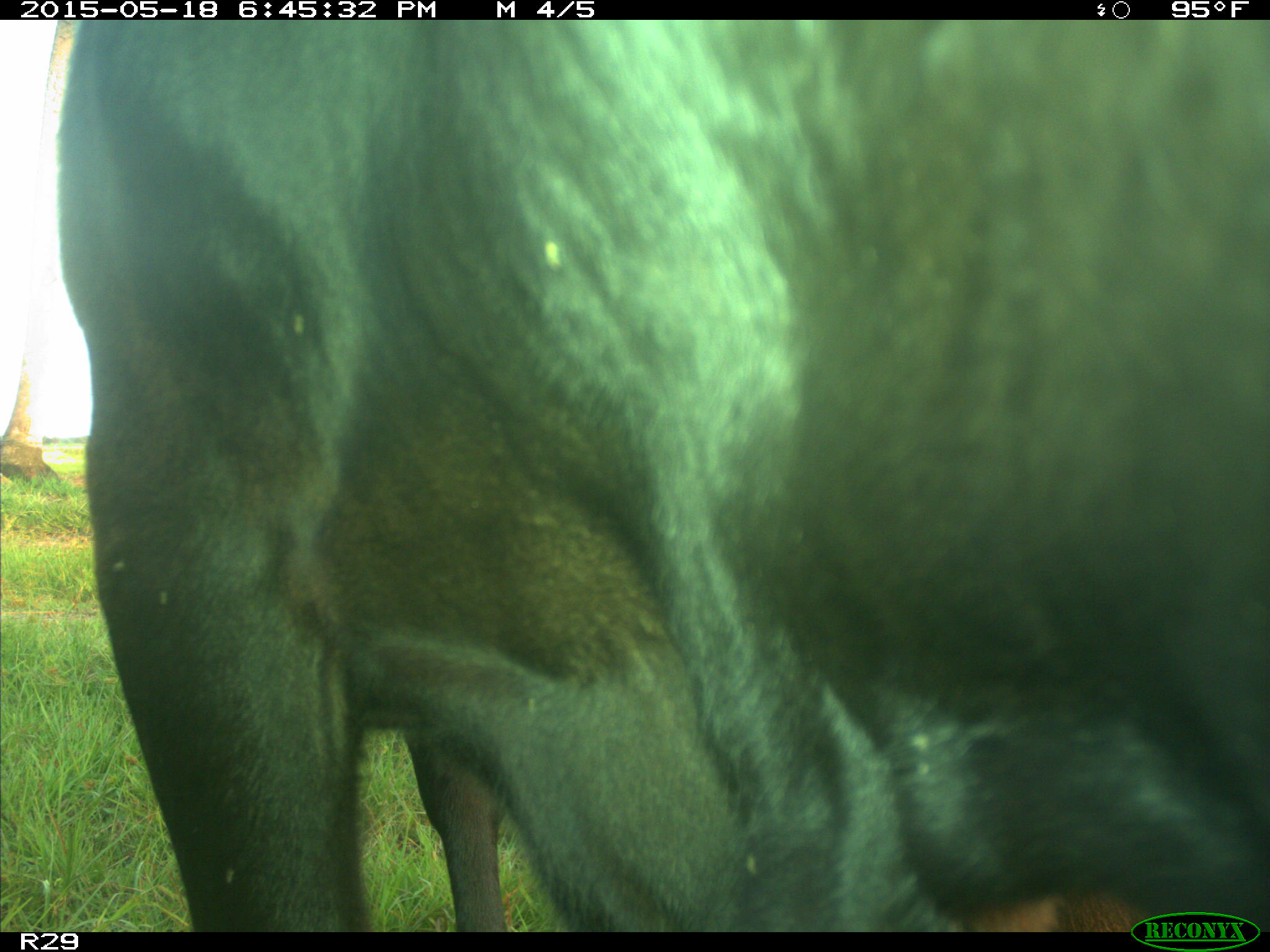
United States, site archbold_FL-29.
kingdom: Animalia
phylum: Chordata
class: Mammalia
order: Artiodactyla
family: Bovidae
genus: Bos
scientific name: Bos taurus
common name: domestic cow